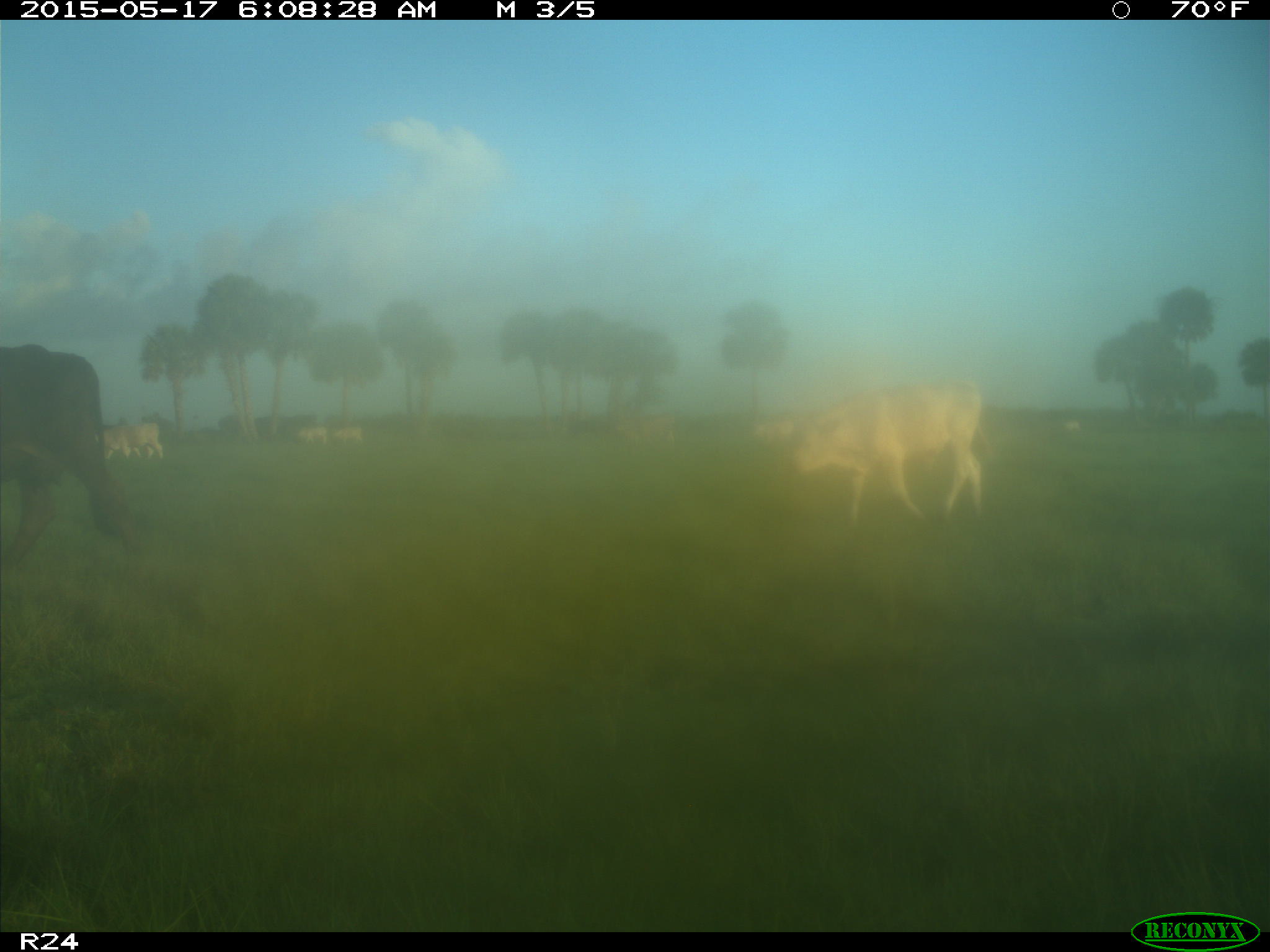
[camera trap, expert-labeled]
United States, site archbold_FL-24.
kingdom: Animalia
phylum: Chordata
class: Mammalia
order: Artiodactyla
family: Bovidae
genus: Bos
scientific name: Bos taurus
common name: domestic cow